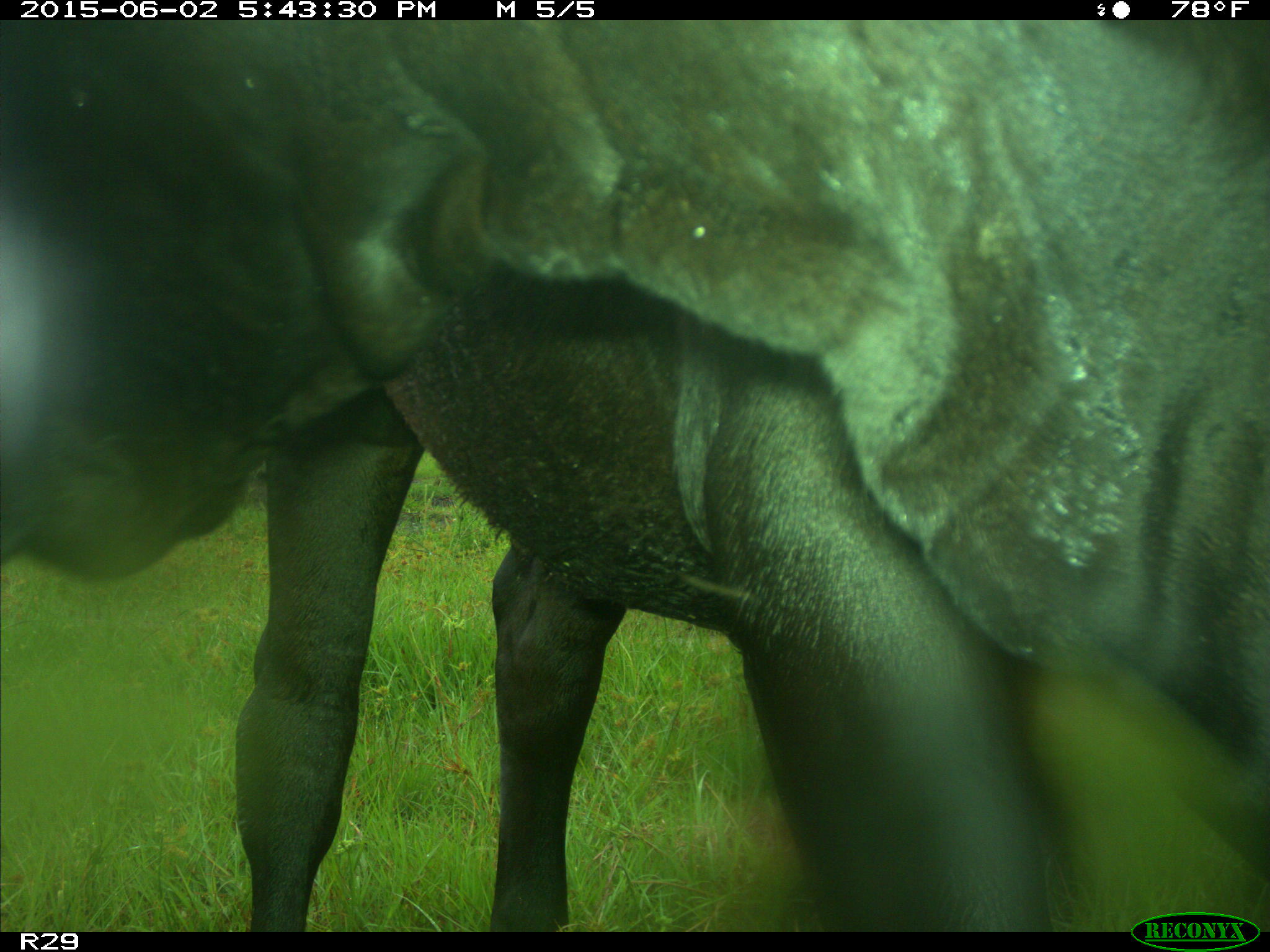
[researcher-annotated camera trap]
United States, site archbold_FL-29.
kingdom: Animalia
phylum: Chordata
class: Mammalia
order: Artiodactyla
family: Bovidae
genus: Bos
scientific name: Bos taurus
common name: domestic cow